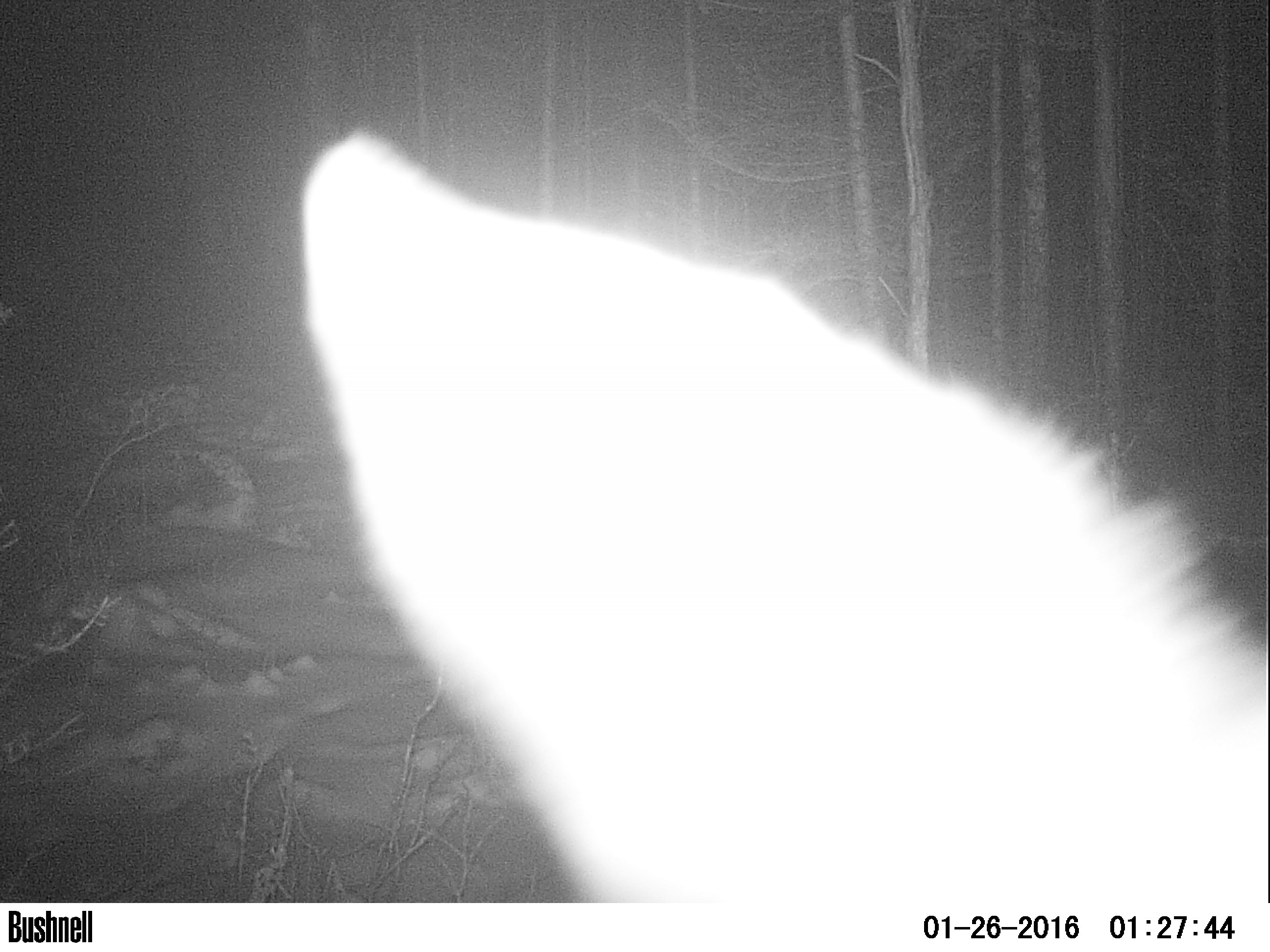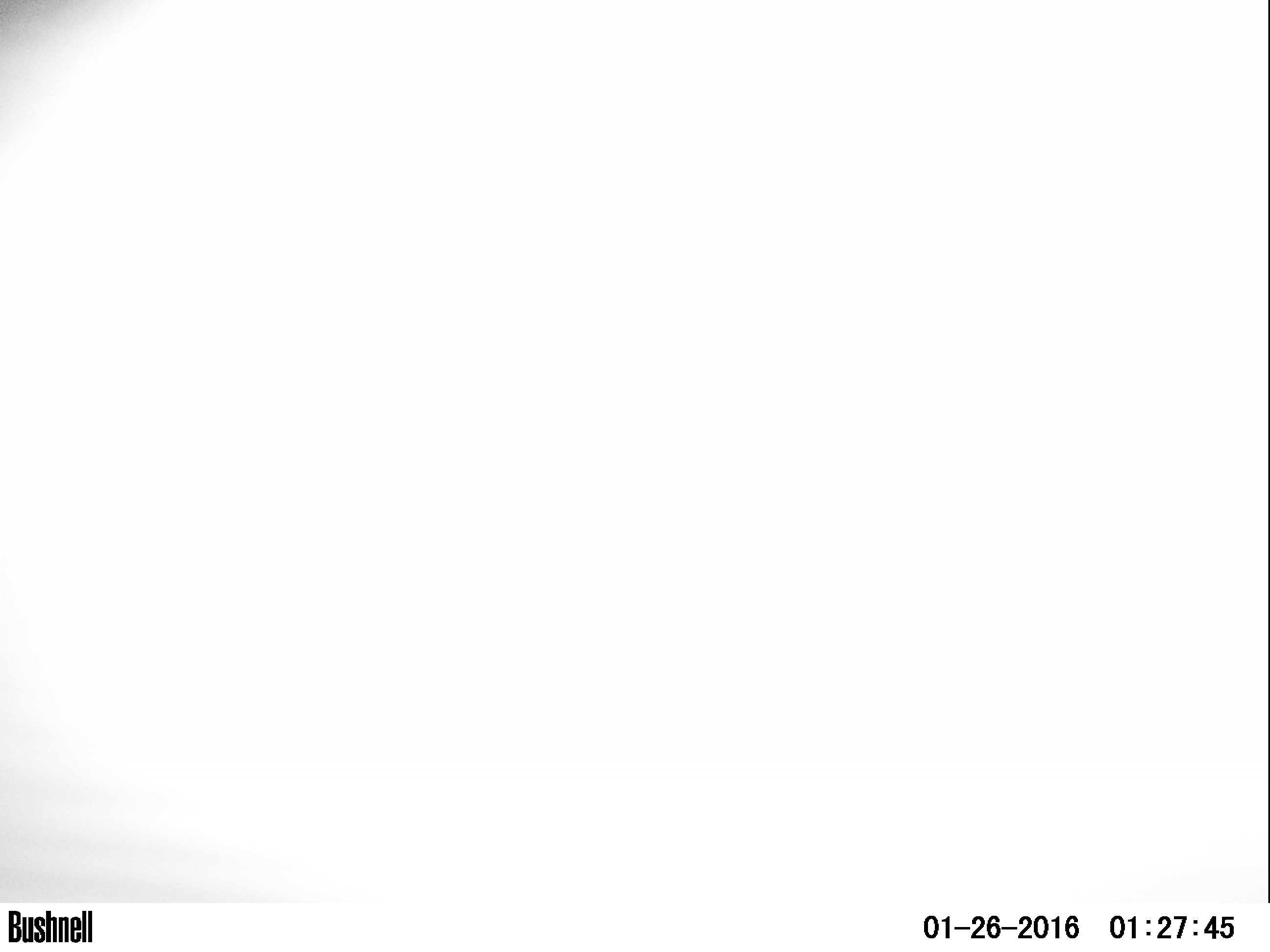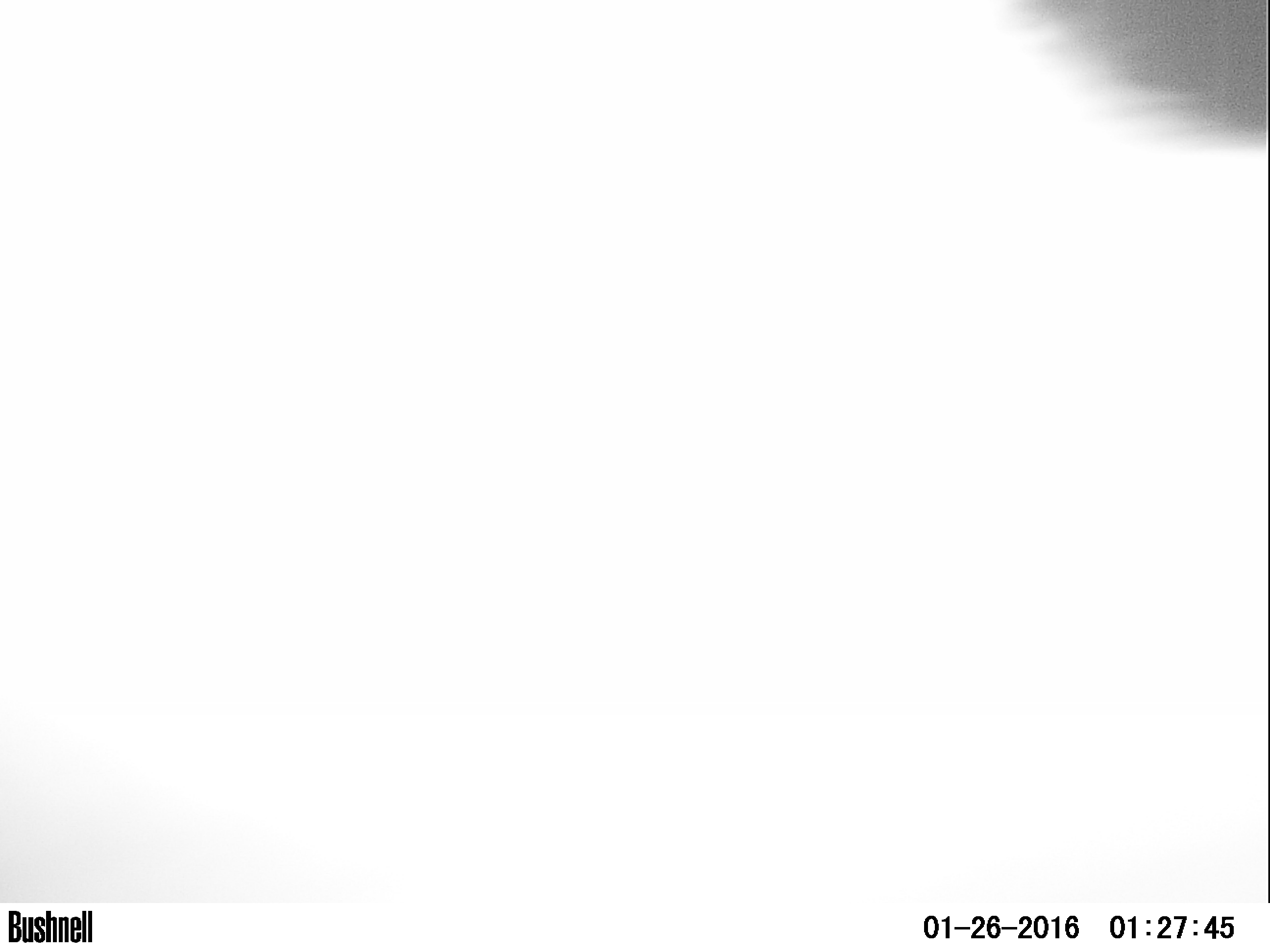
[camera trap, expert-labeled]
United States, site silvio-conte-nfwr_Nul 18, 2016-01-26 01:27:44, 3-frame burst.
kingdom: Animalia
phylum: Chordata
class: Mammalia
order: Artiodactyla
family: Cervidae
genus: Alces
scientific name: Alces alces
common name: moose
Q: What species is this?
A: Moose (Alces alces).